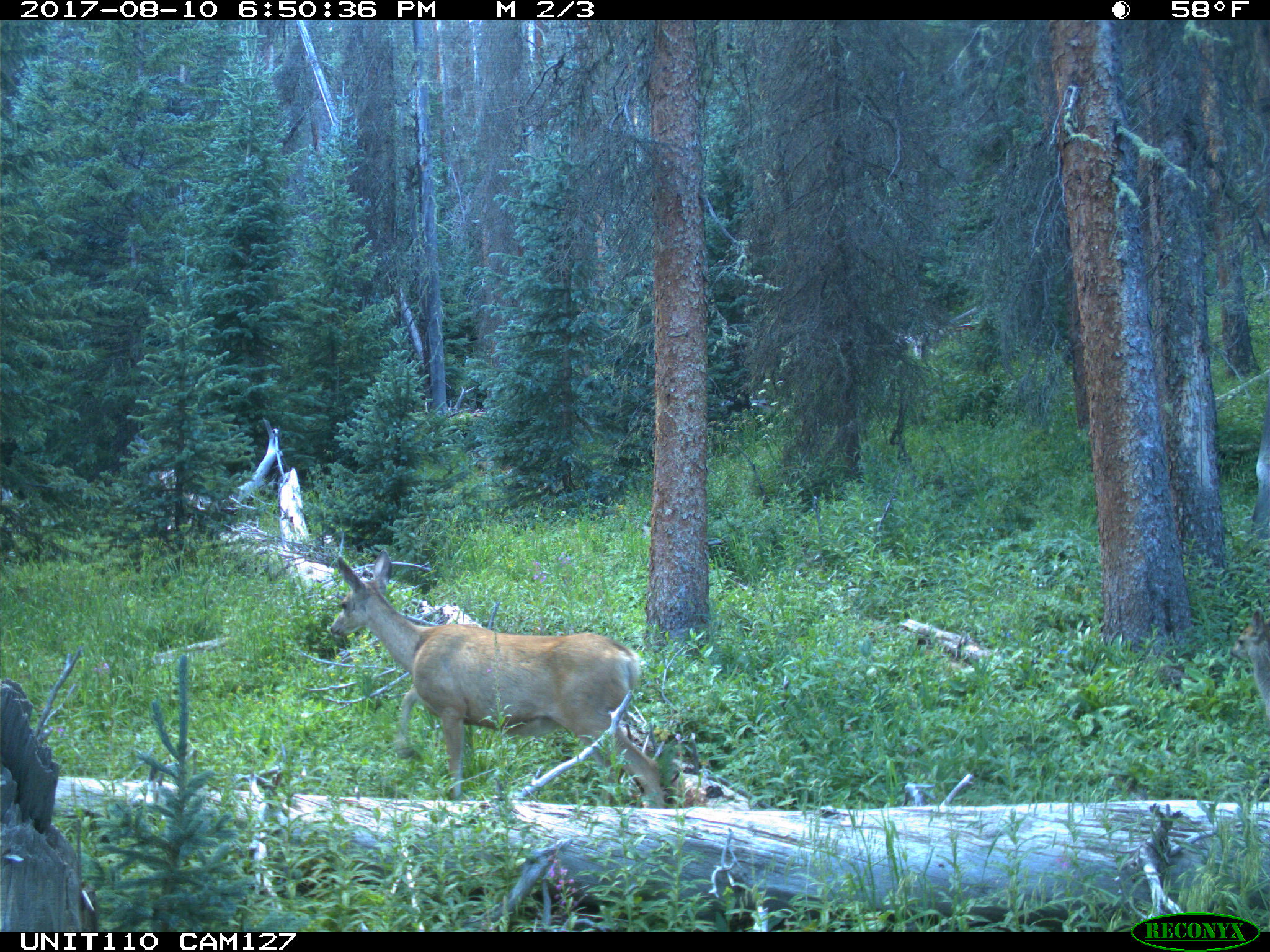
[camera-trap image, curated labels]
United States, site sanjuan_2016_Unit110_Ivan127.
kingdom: Animalia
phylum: Chordata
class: Mammalia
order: Artiodactyla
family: Cervidae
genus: Odocoileus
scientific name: Odocoileus hemionus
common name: mule deer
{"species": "Odocoileus hemionus (mule deer)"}